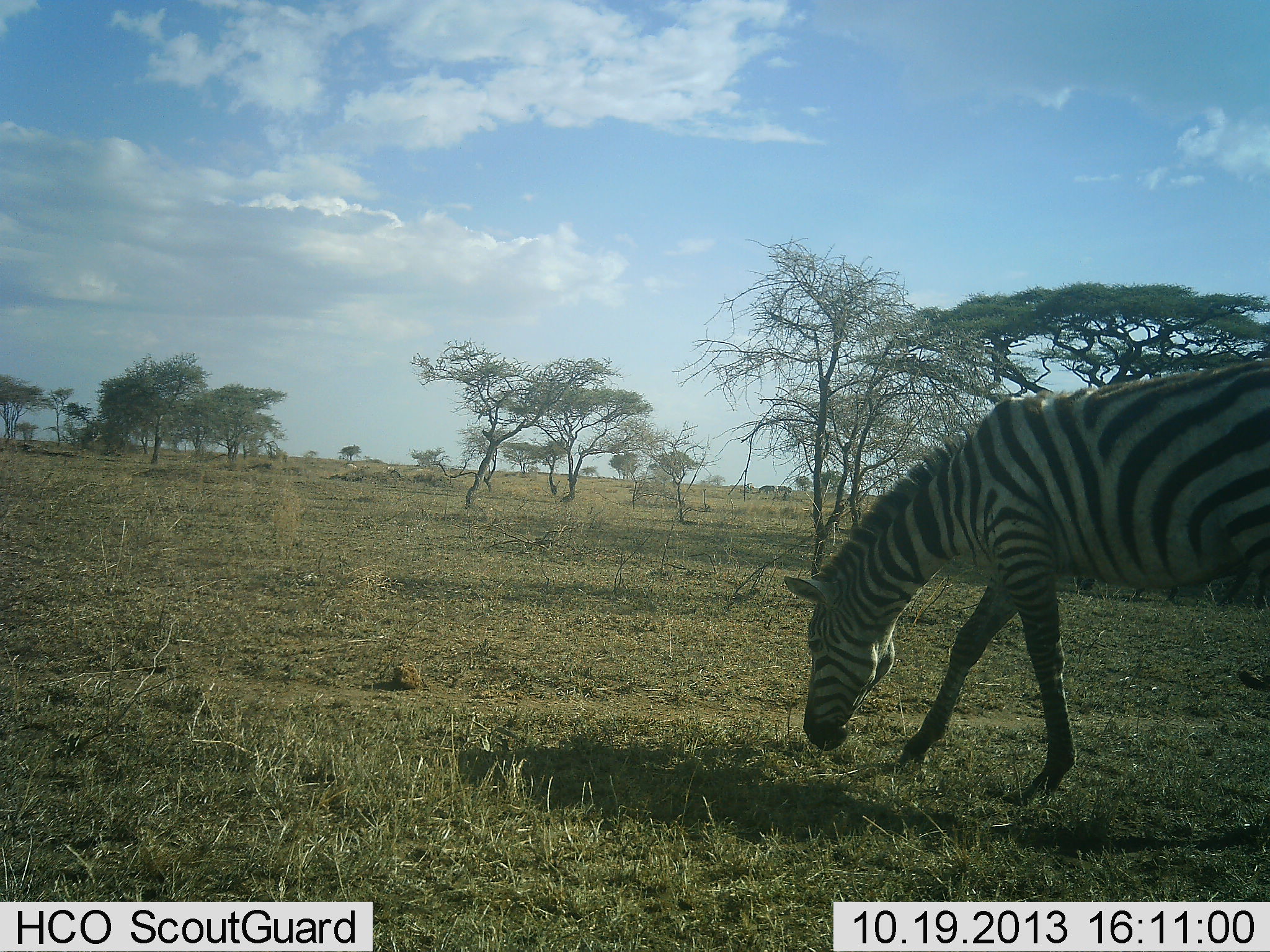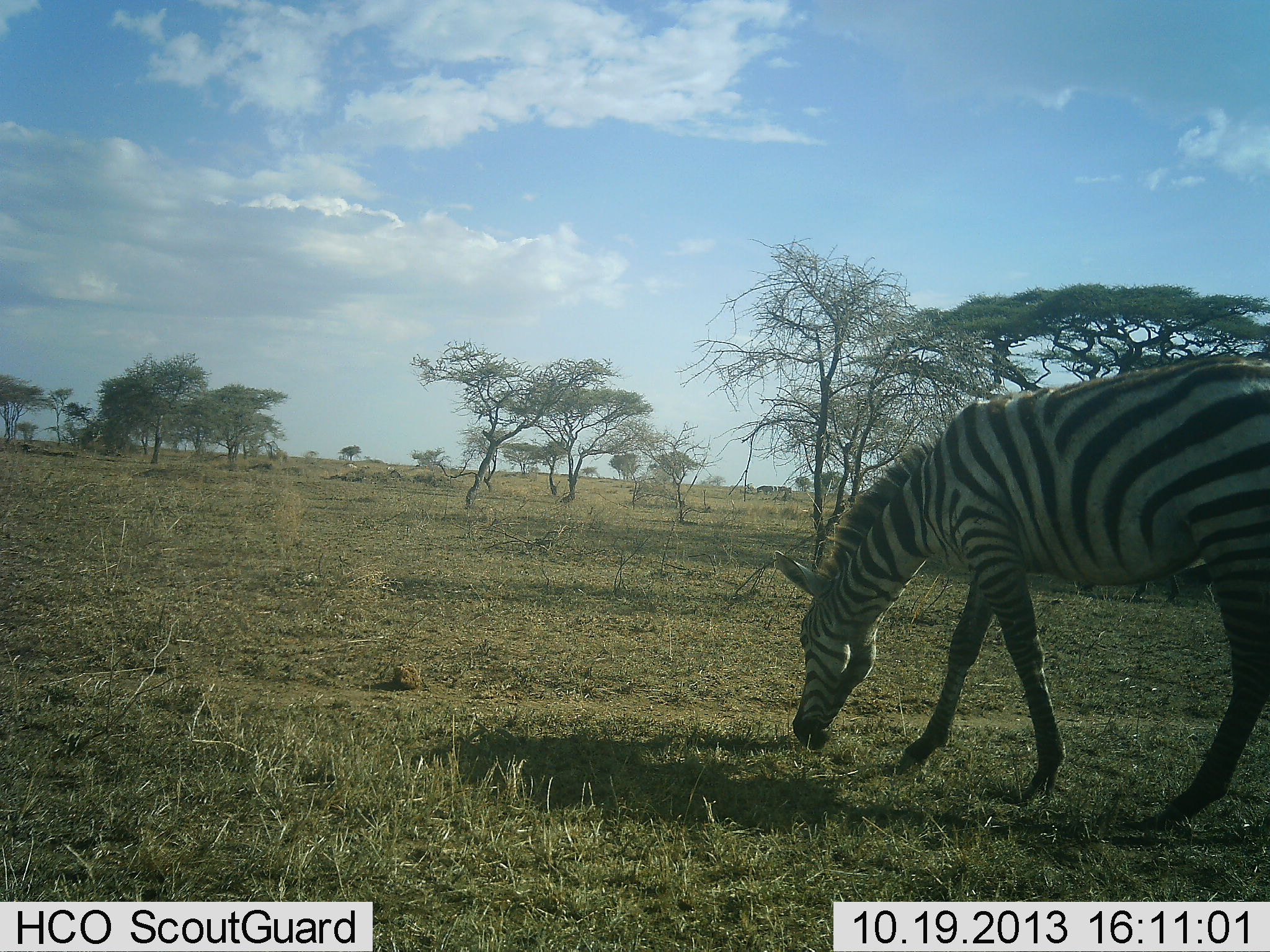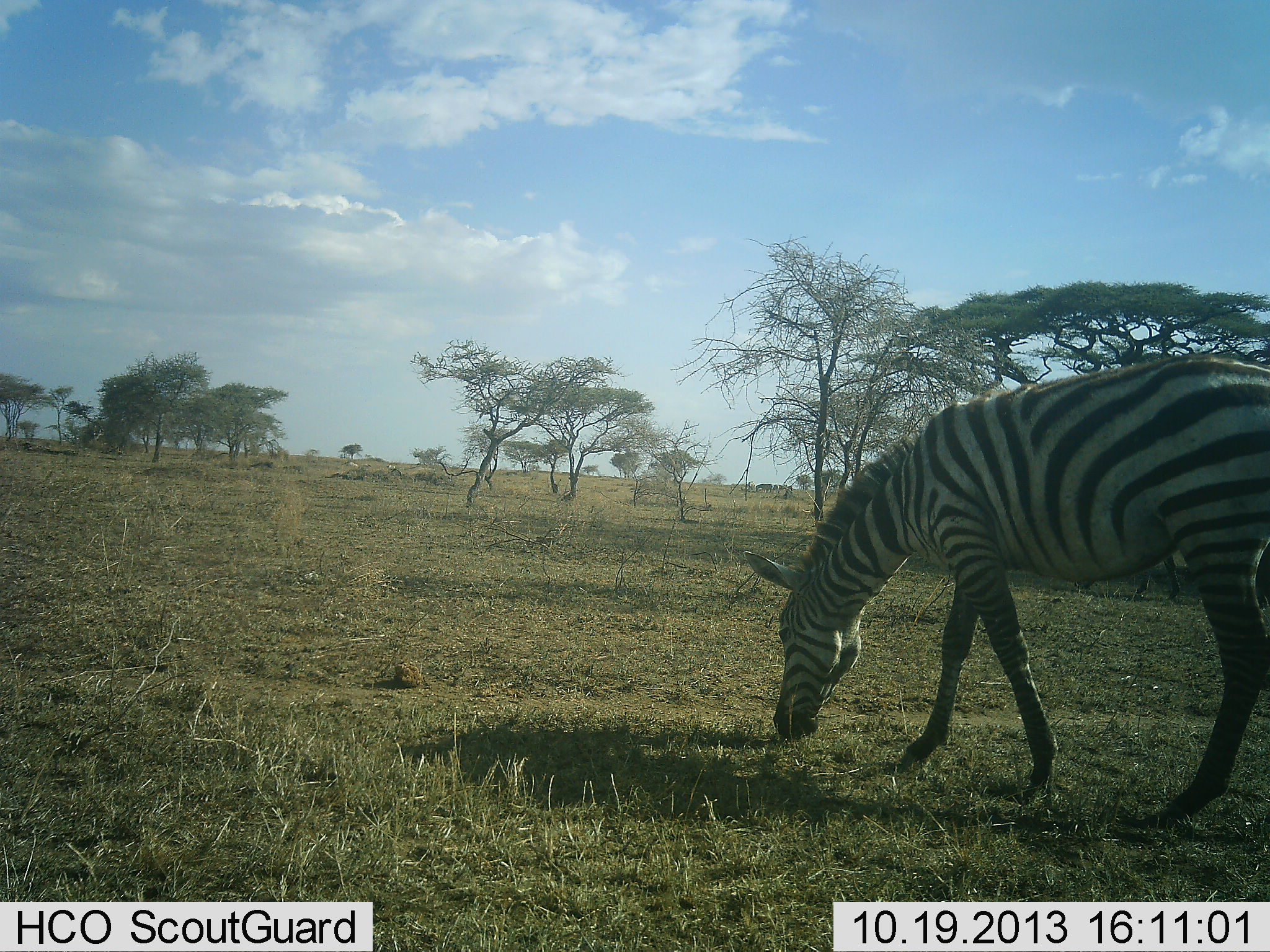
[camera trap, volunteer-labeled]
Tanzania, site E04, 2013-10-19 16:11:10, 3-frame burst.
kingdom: Animalia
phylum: Chordata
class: Mammalia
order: Perissodactyla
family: Equidae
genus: Equus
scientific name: Equus quagga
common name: plains zebra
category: zebra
Zebra (plains zebra) (Equus quagga), count 1. Behavior (volunteer vote fractions): standing 11%, resting 0%, moving 11%, interacting 0%. Young present (vote fraction): 0%. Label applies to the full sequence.